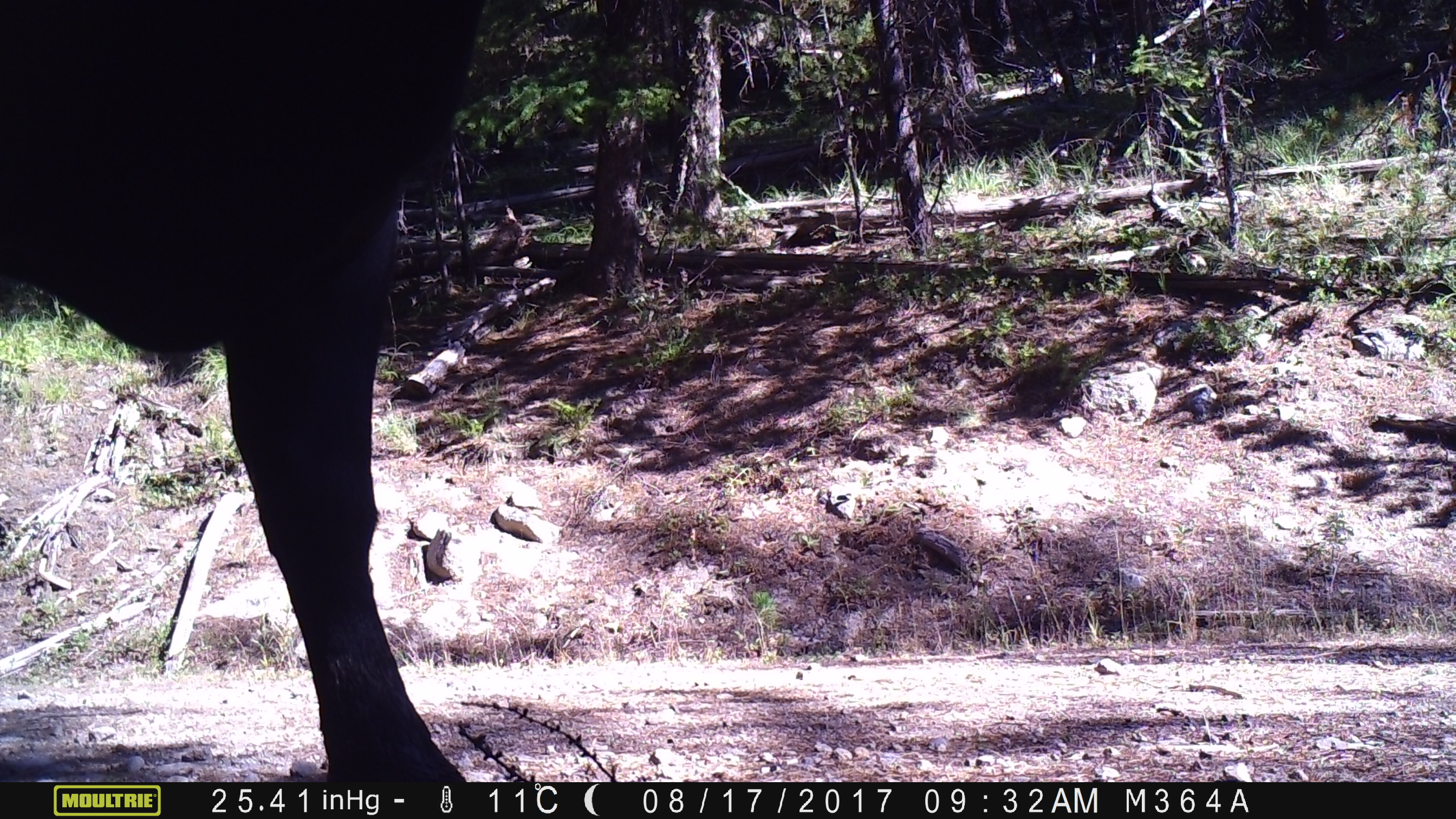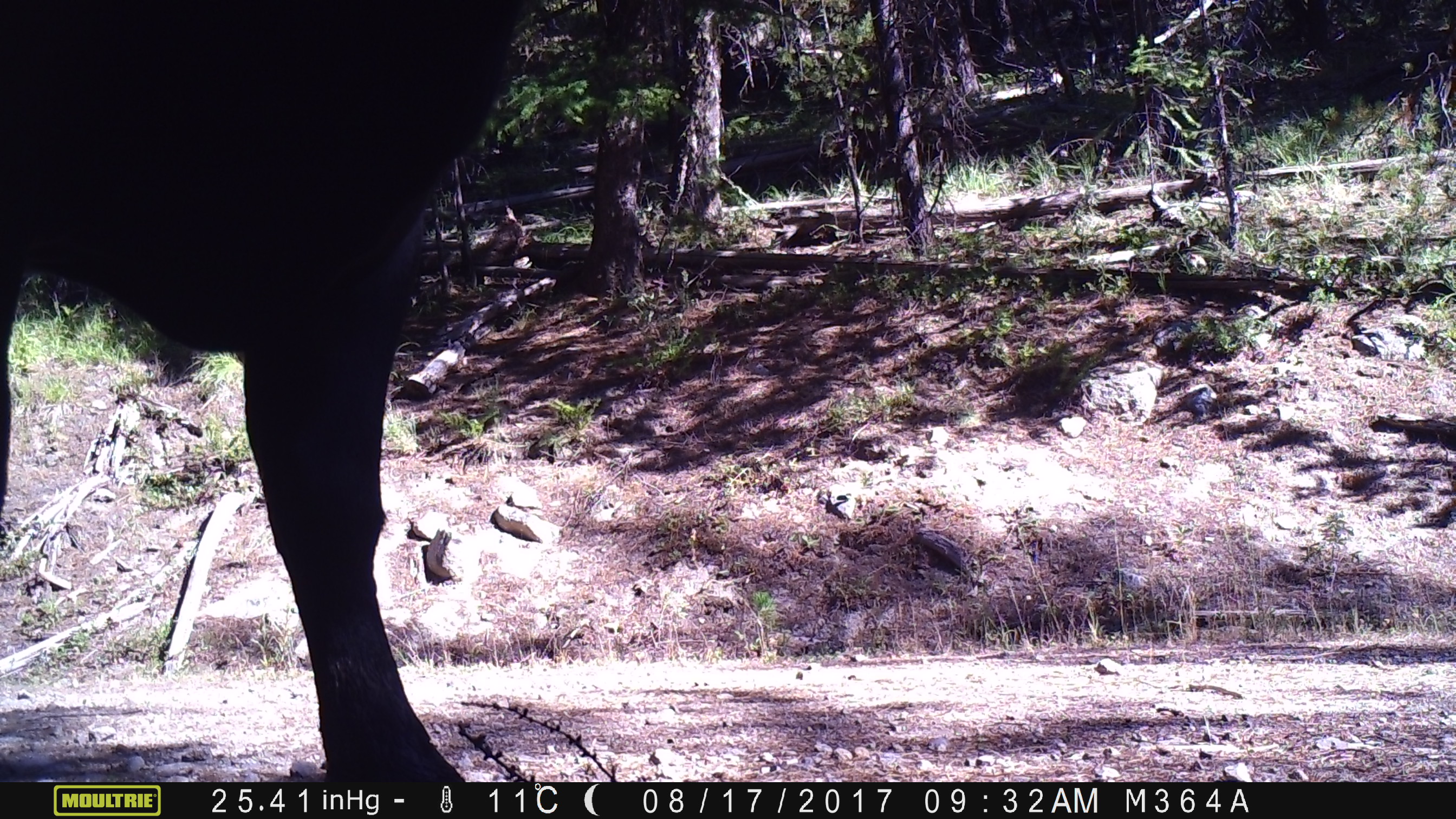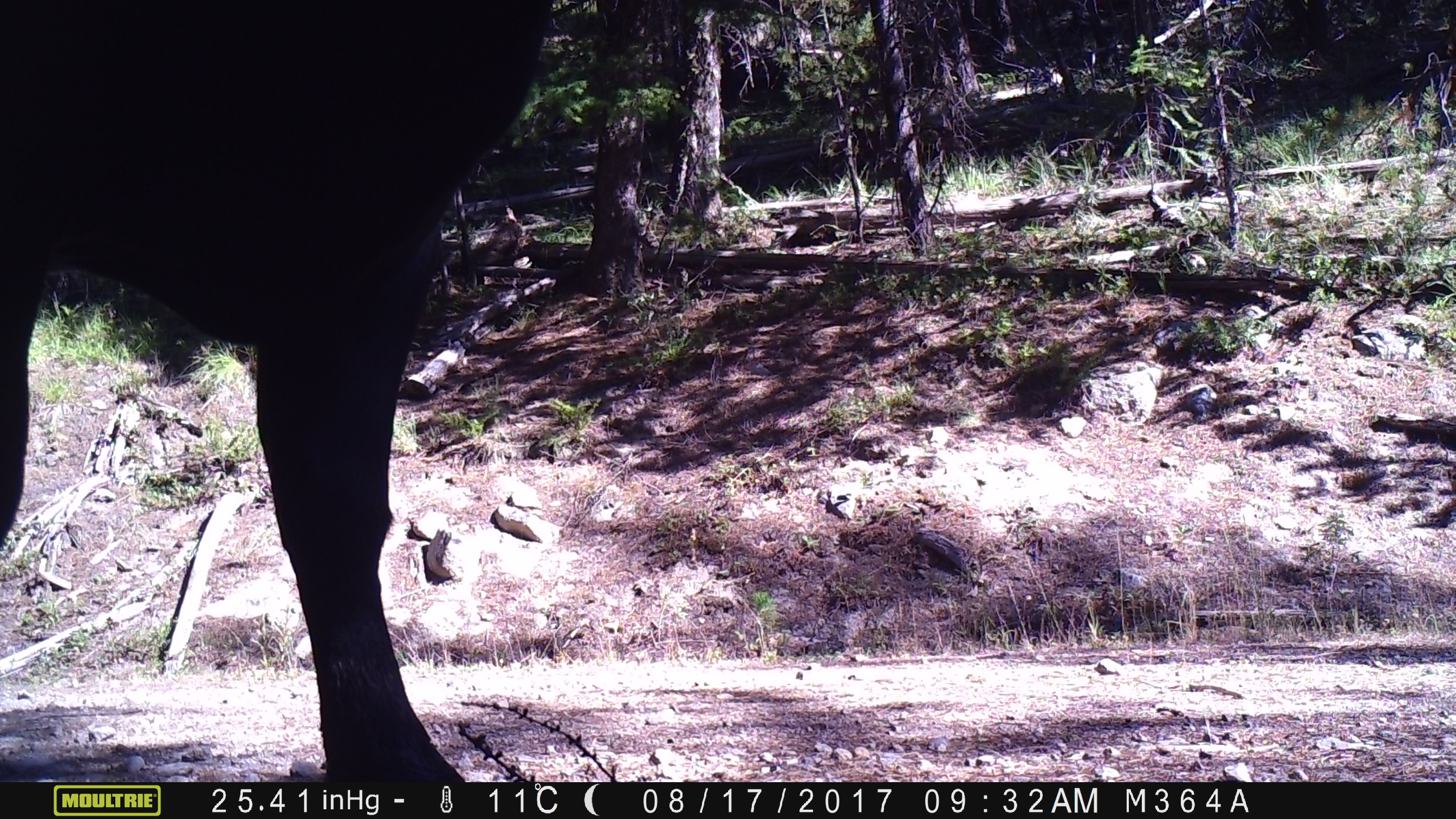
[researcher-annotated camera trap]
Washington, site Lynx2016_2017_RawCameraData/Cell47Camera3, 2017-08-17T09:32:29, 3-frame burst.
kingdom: Animalia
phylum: Chordata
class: Mammalia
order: Artiodactyla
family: Bovidae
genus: Bos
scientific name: Bos taurus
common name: domestic cattle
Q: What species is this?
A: Domestic cattle (Bos taurus).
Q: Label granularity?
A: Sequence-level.